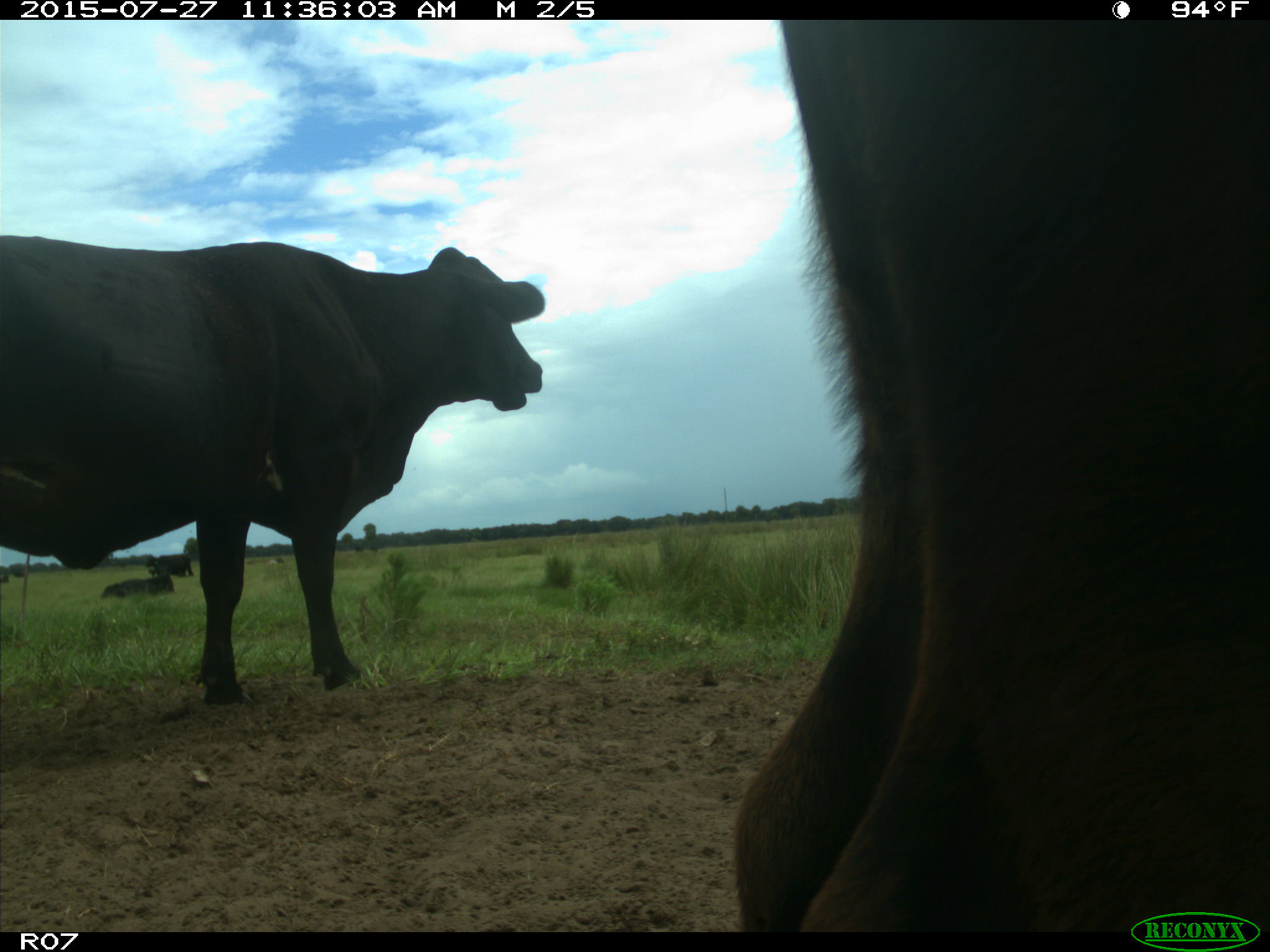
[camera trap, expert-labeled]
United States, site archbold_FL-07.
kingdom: Animalia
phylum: Chordata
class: Mammalia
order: Artiodactyla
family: Bovidae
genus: Bos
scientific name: Bos taurus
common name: domestic cow